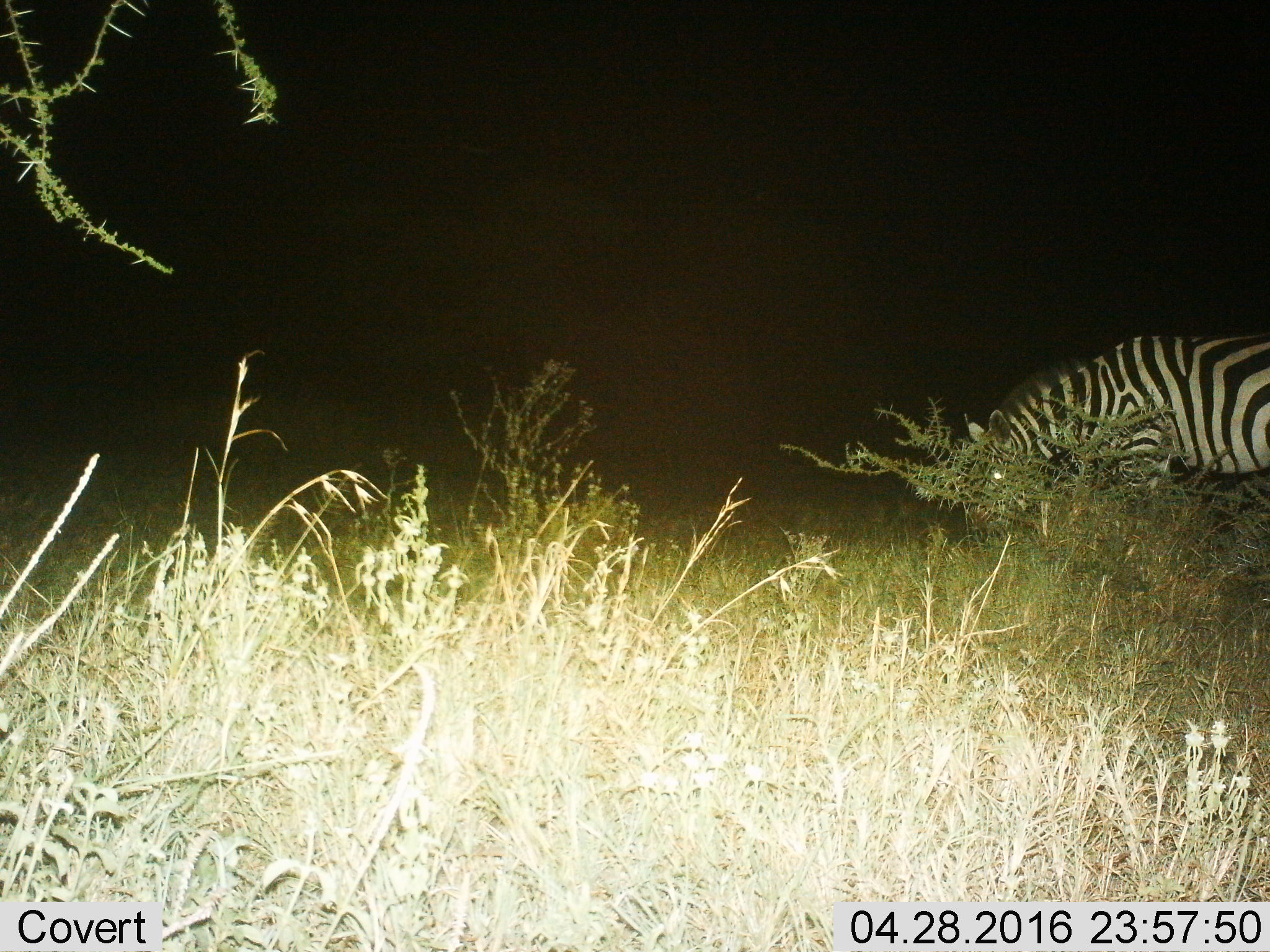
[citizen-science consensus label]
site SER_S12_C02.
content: unidentified animal